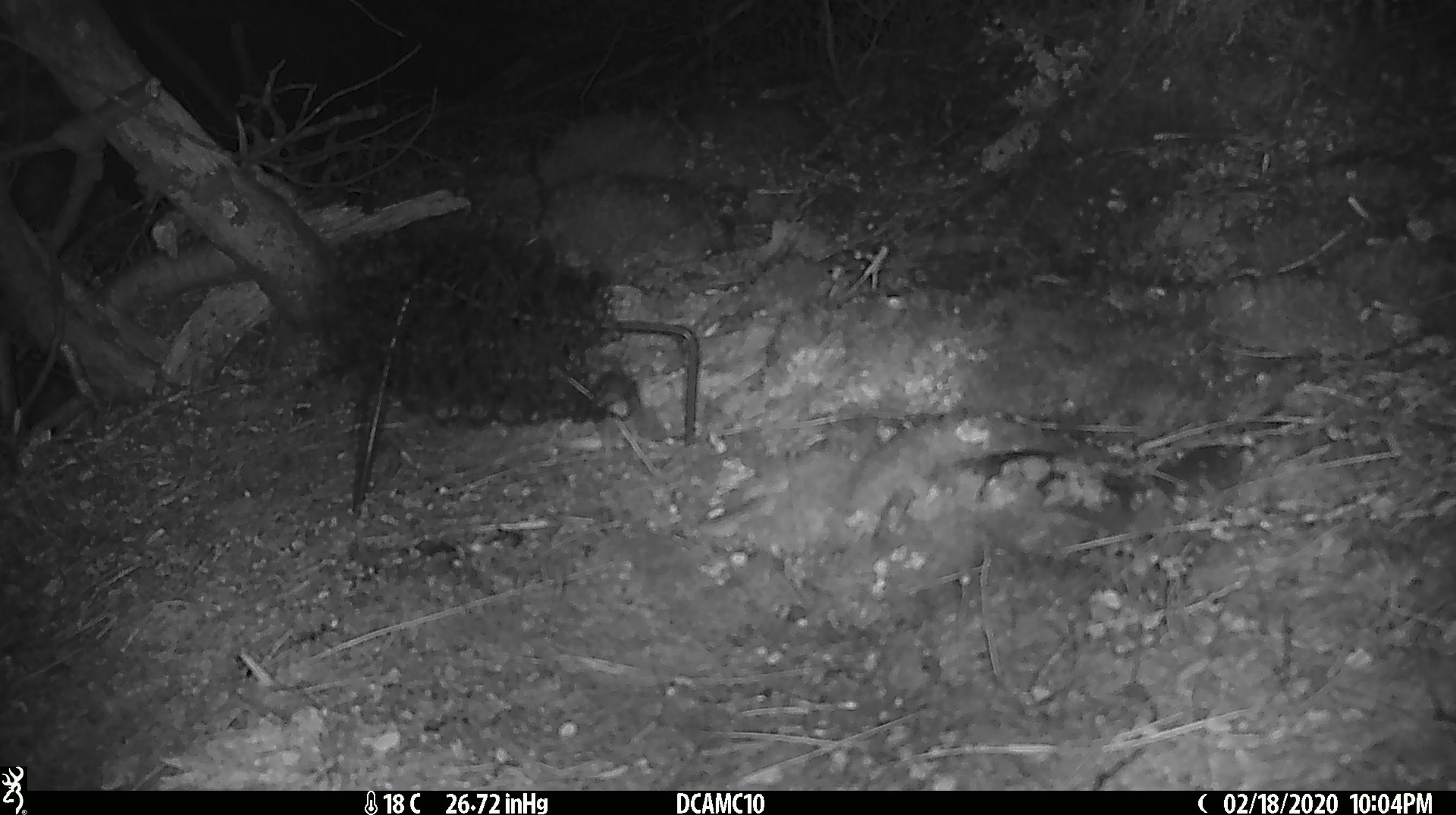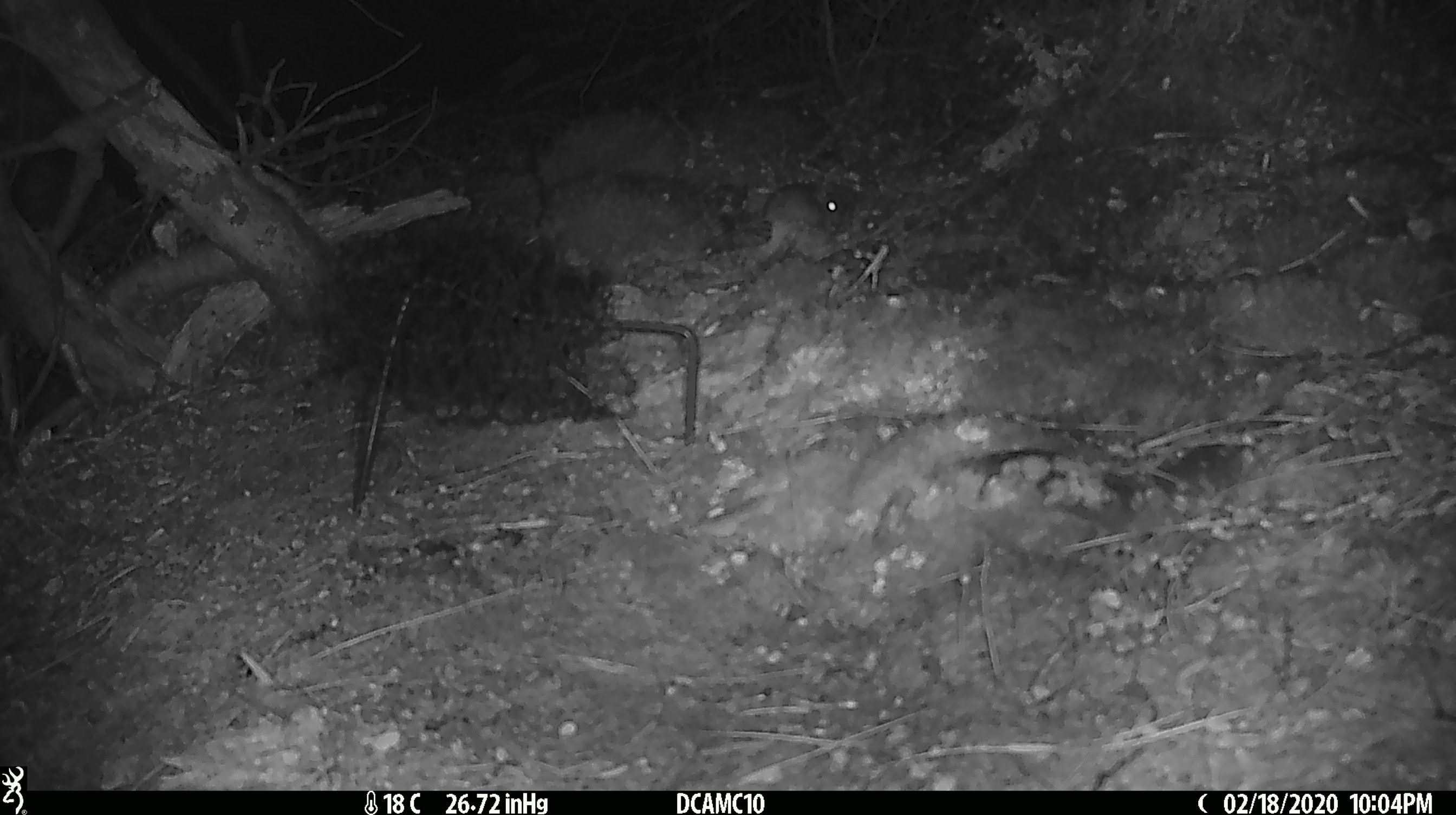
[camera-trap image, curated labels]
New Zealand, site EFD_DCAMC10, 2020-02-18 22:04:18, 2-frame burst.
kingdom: Animalia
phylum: Chordata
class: Mammalia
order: Rodentia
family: Muridae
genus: Mus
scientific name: Mus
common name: mouse